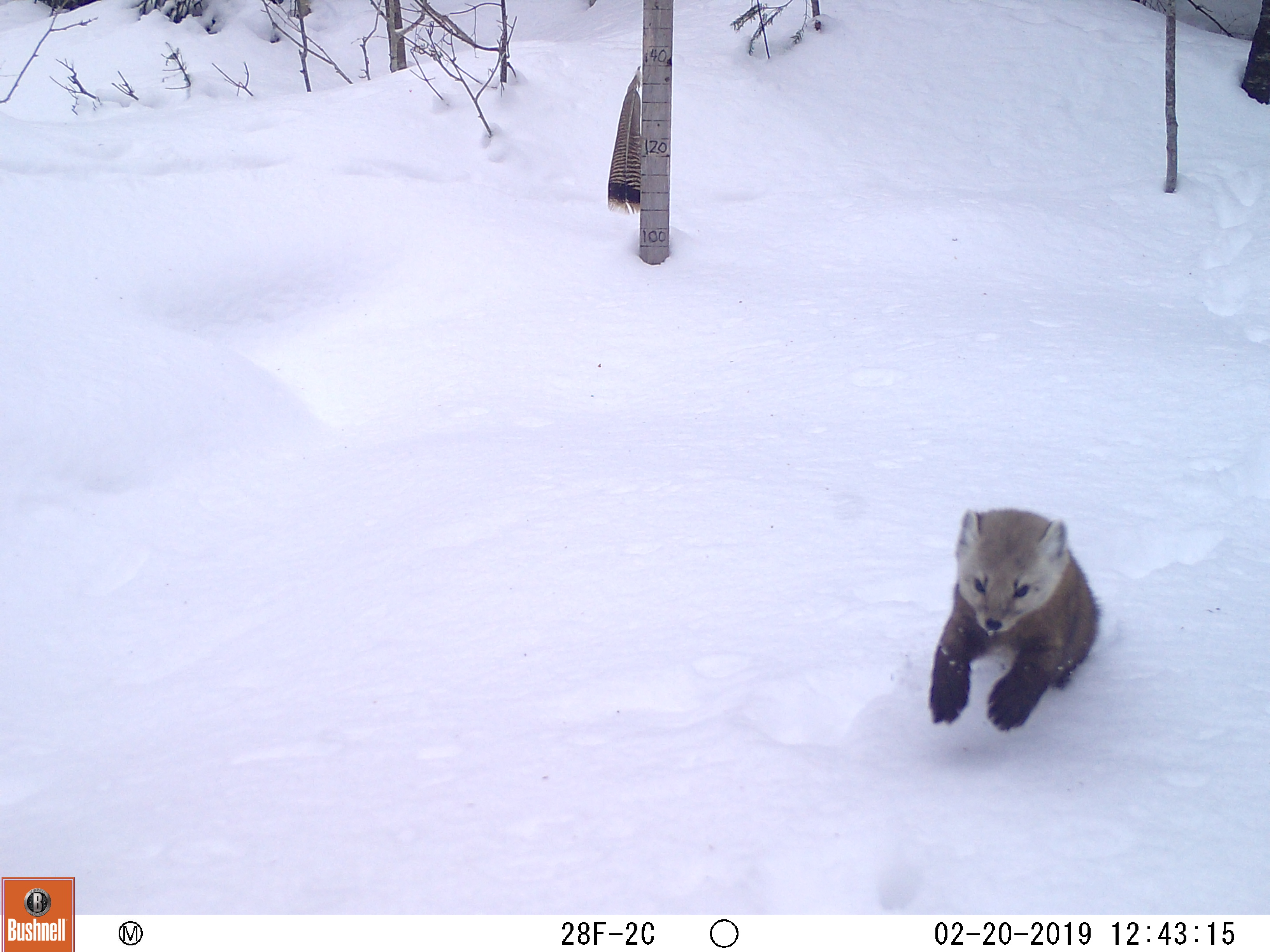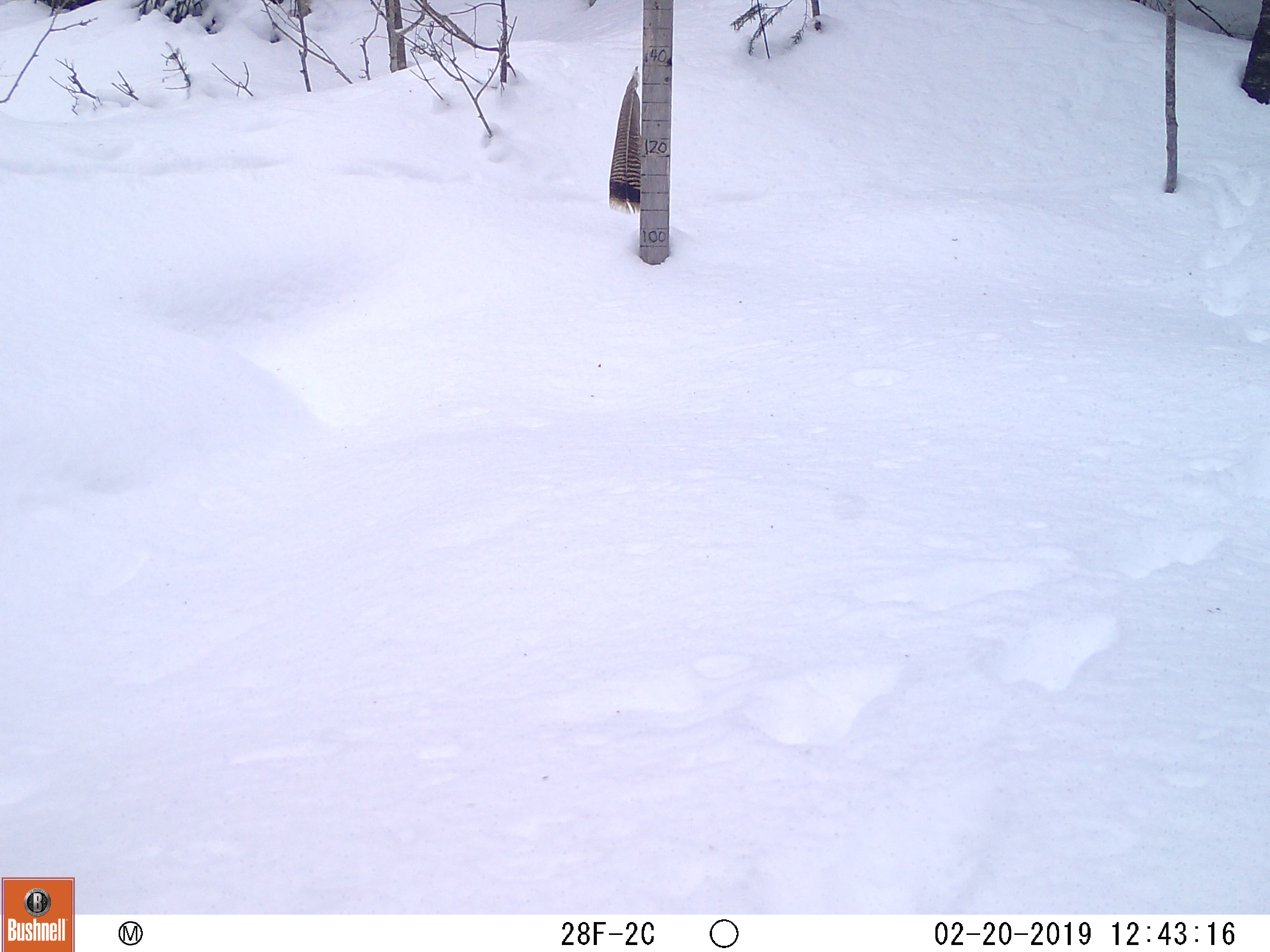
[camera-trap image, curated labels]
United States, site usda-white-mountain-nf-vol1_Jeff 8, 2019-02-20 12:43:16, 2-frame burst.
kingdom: Animalia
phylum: Chordata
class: Mammalia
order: Carnivora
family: Mustelidae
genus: Martes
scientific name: Martes americana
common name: american marten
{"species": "american marten (Martes americana)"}